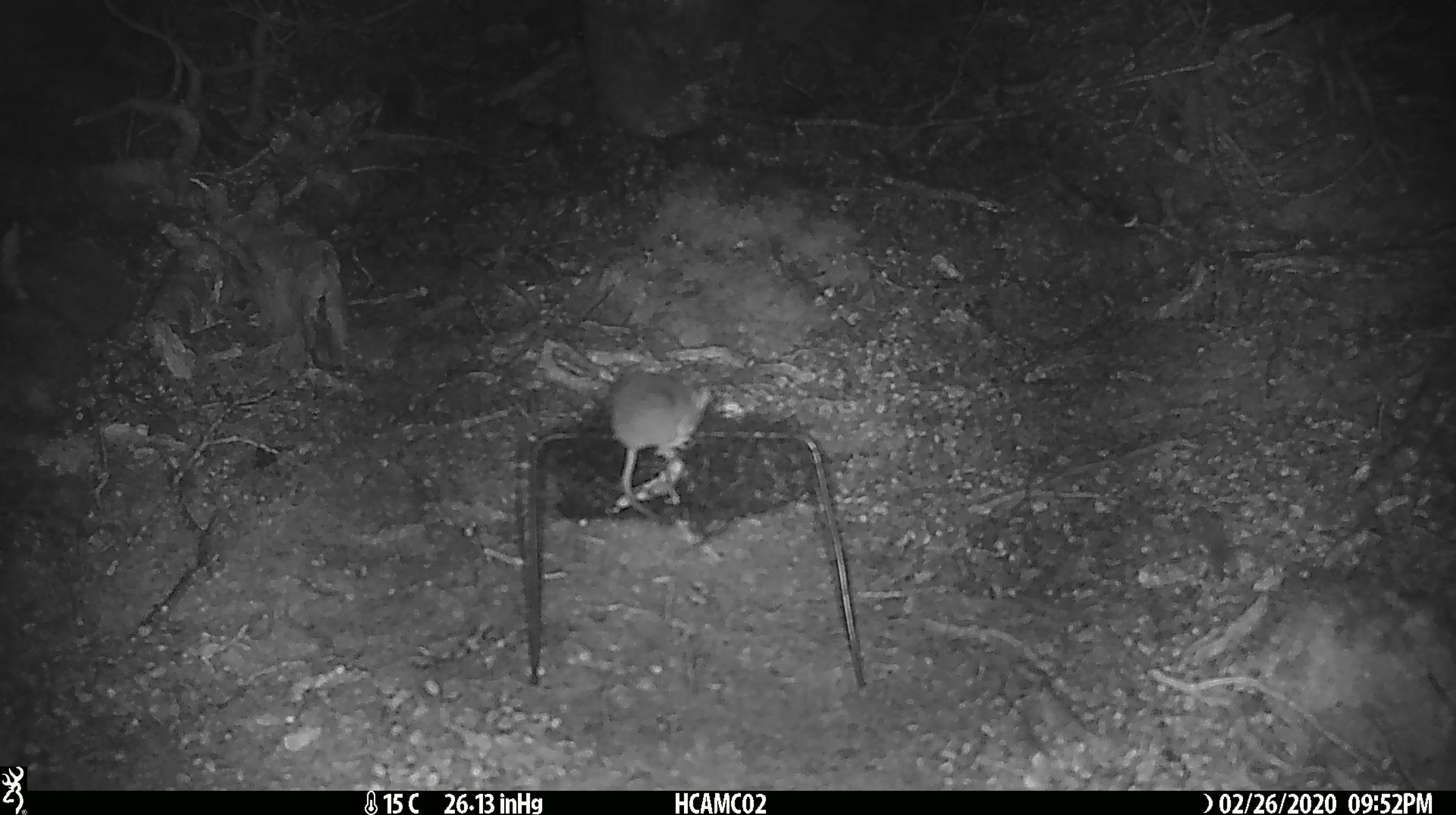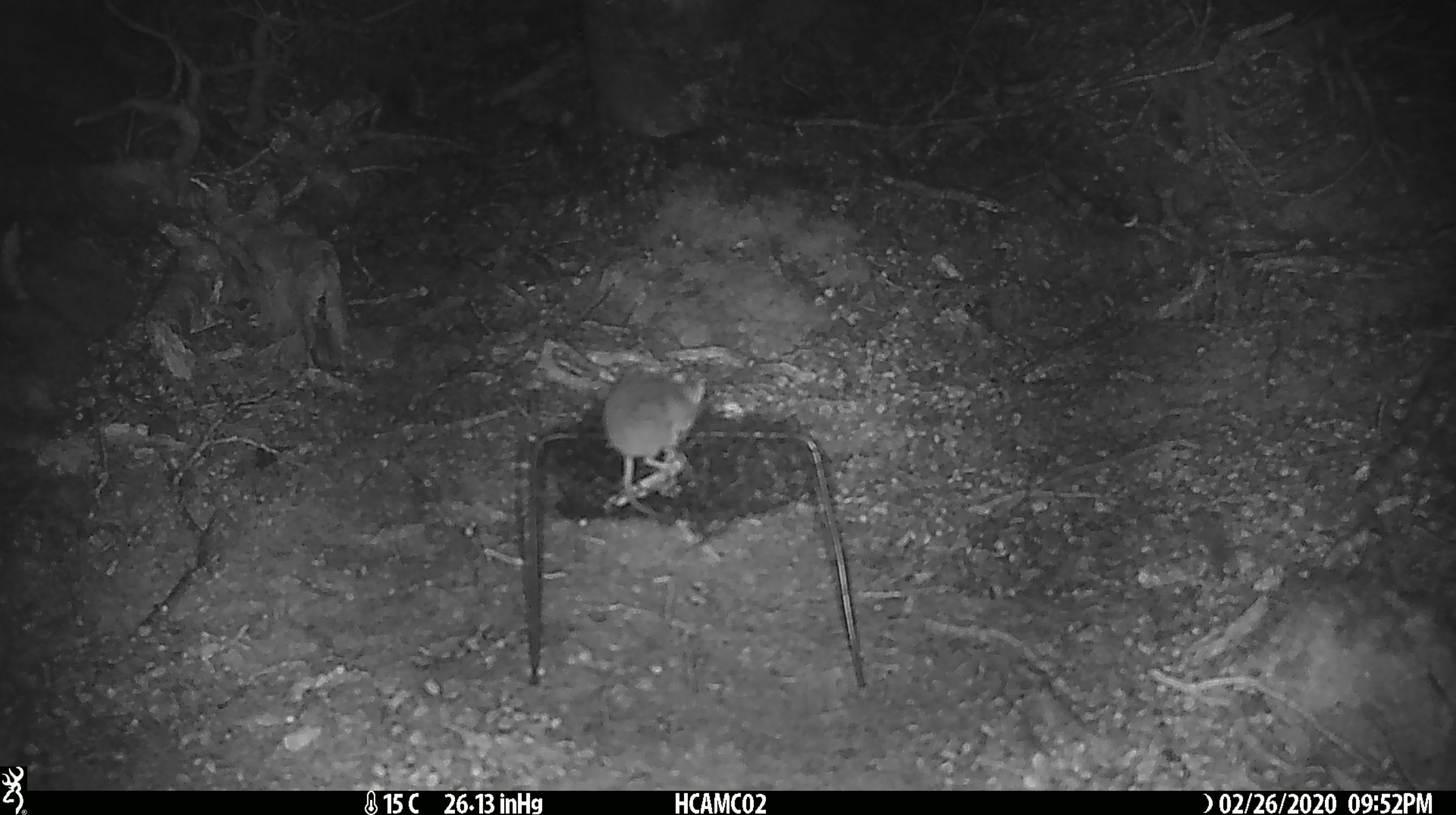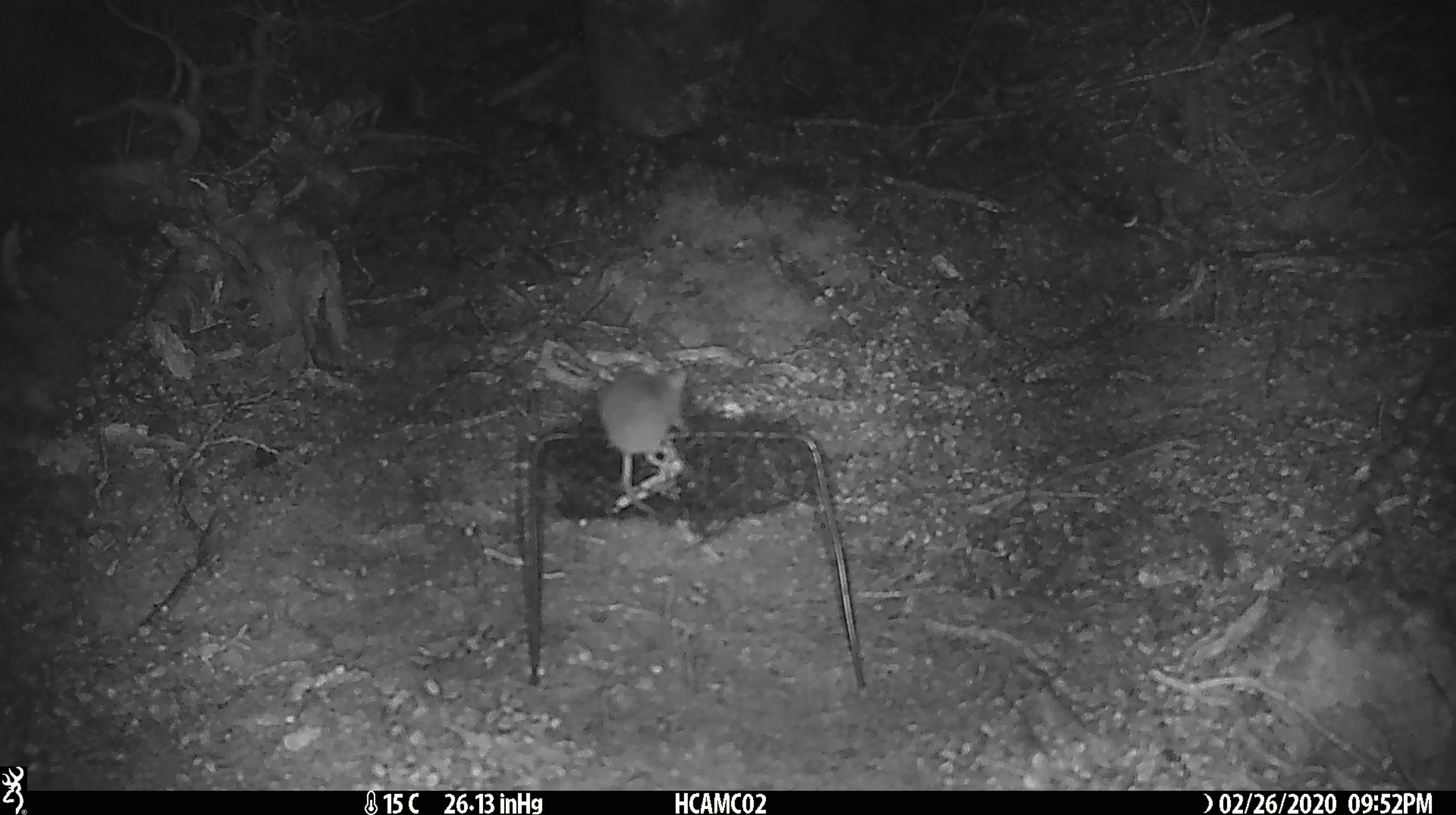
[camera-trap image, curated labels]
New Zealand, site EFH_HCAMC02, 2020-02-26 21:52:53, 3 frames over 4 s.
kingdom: Animalia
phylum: Chordata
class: Mammalia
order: Rodentia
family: Muridae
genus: Mus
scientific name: Mus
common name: mouse